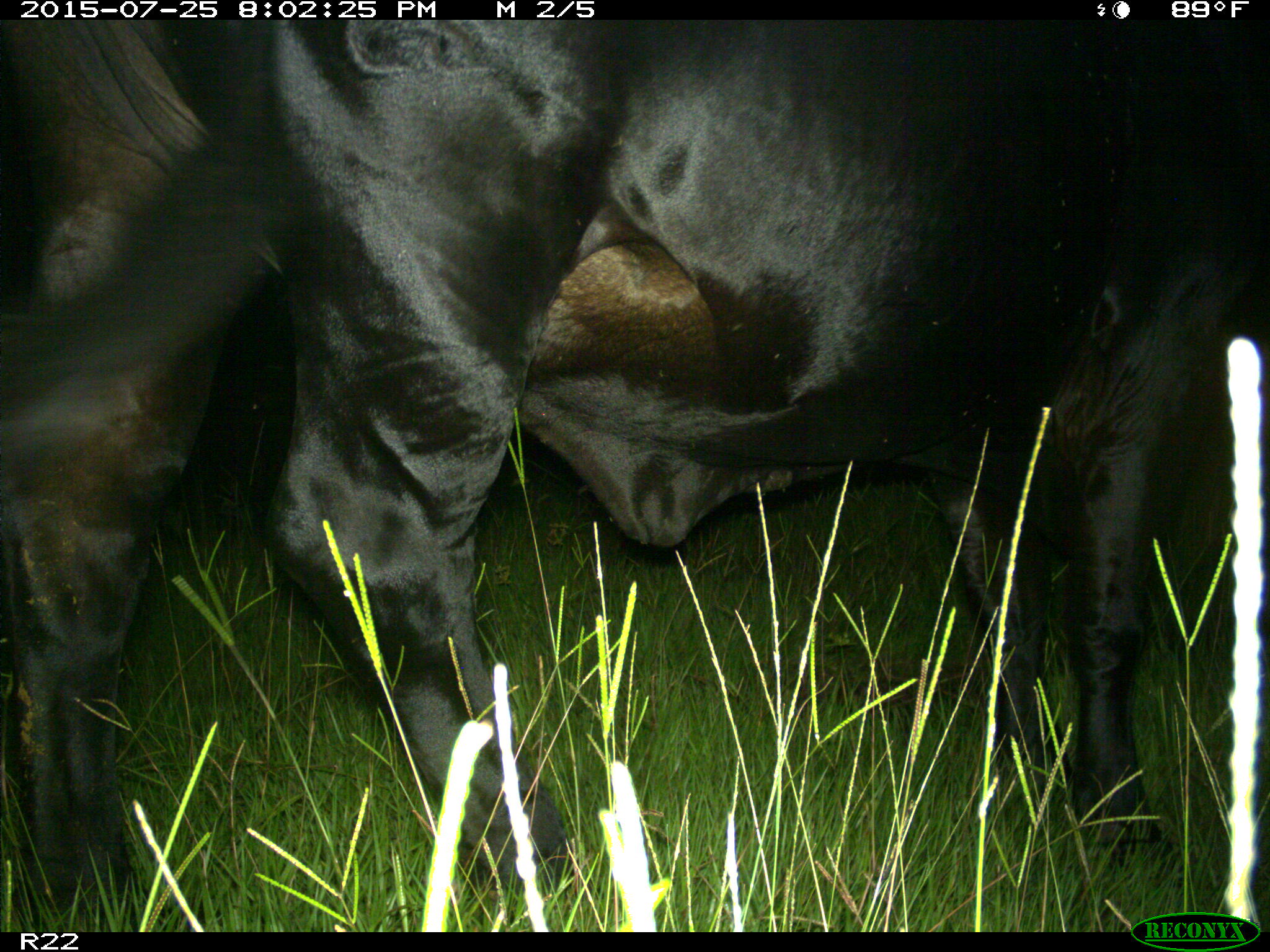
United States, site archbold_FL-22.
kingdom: Animalia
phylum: Chordata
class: Mammalia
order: Artiodactyla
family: Bovidae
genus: Bos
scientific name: Bos taurus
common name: domestic cow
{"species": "Bos taurus (domestic cow)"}